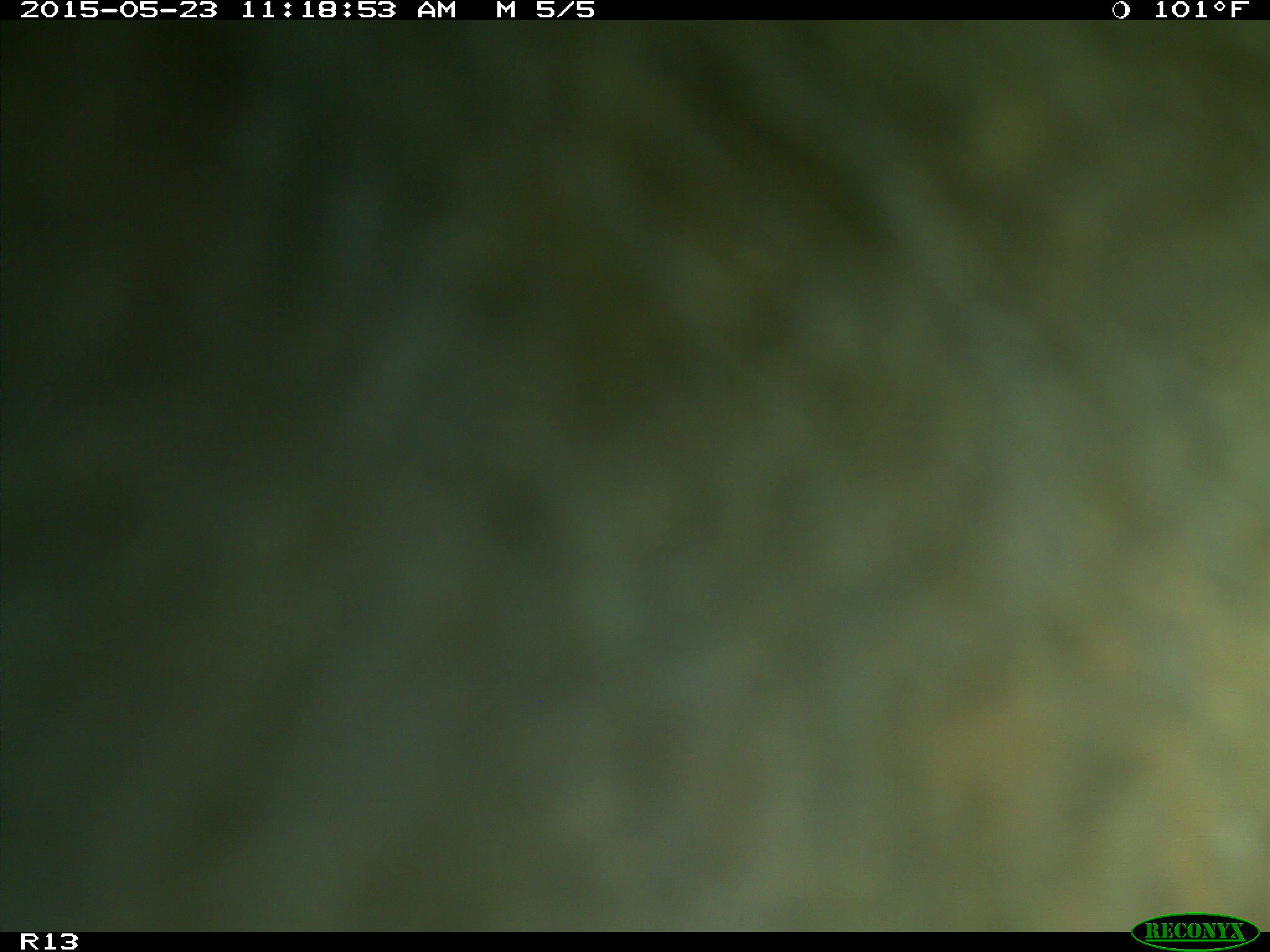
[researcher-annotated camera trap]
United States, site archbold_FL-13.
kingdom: Animalia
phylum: Chordata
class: Mammalia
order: Artiodactyla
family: Bovidae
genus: Bos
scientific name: Bos taurus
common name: domestic cow